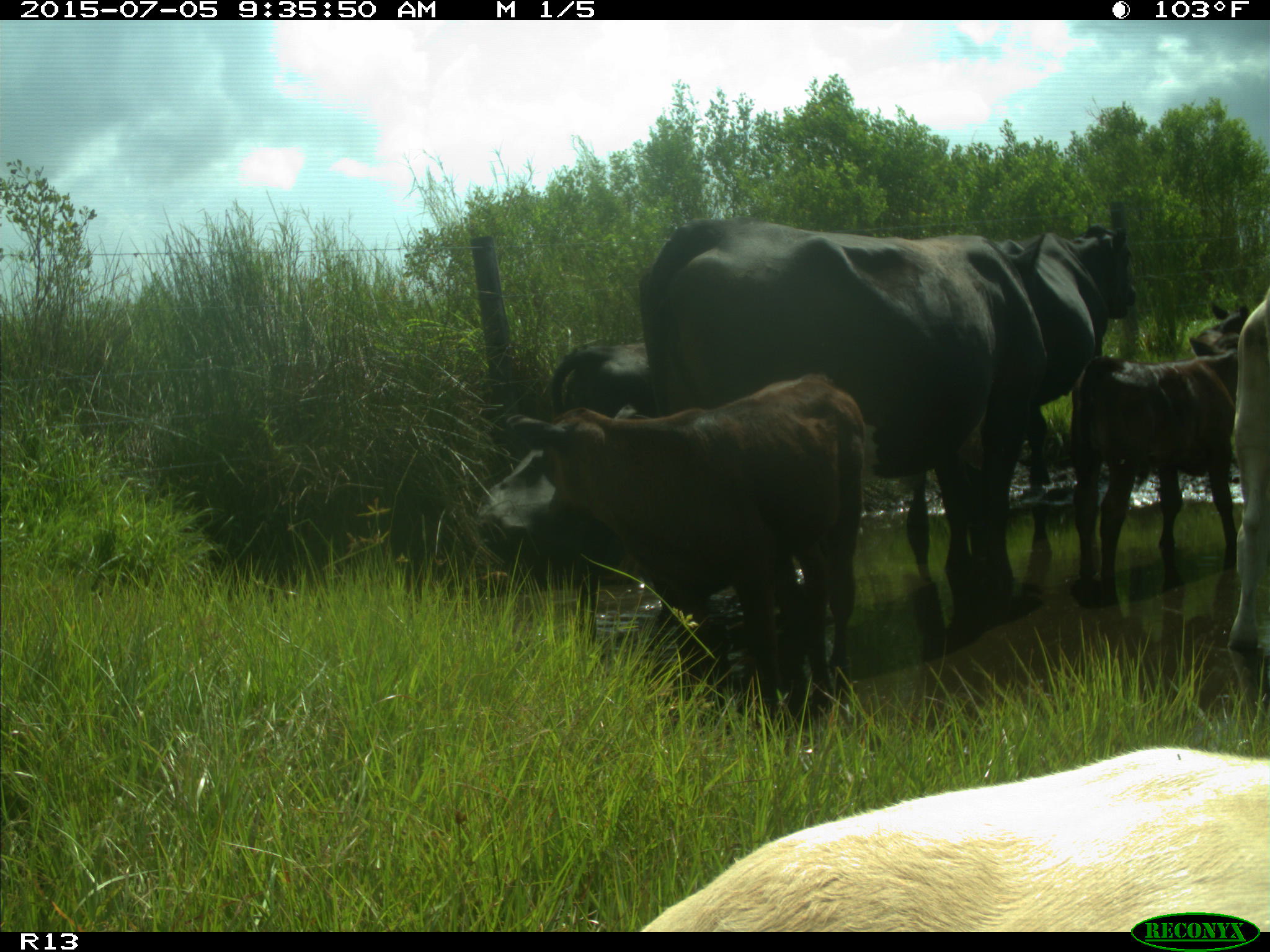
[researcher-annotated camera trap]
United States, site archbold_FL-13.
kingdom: Animalia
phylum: Chordata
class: Mammalia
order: Artiodactyla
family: Bovidae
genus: Bos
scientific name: Bos taurus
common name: domestic cow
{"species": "Bos taurus (domestic cow)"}